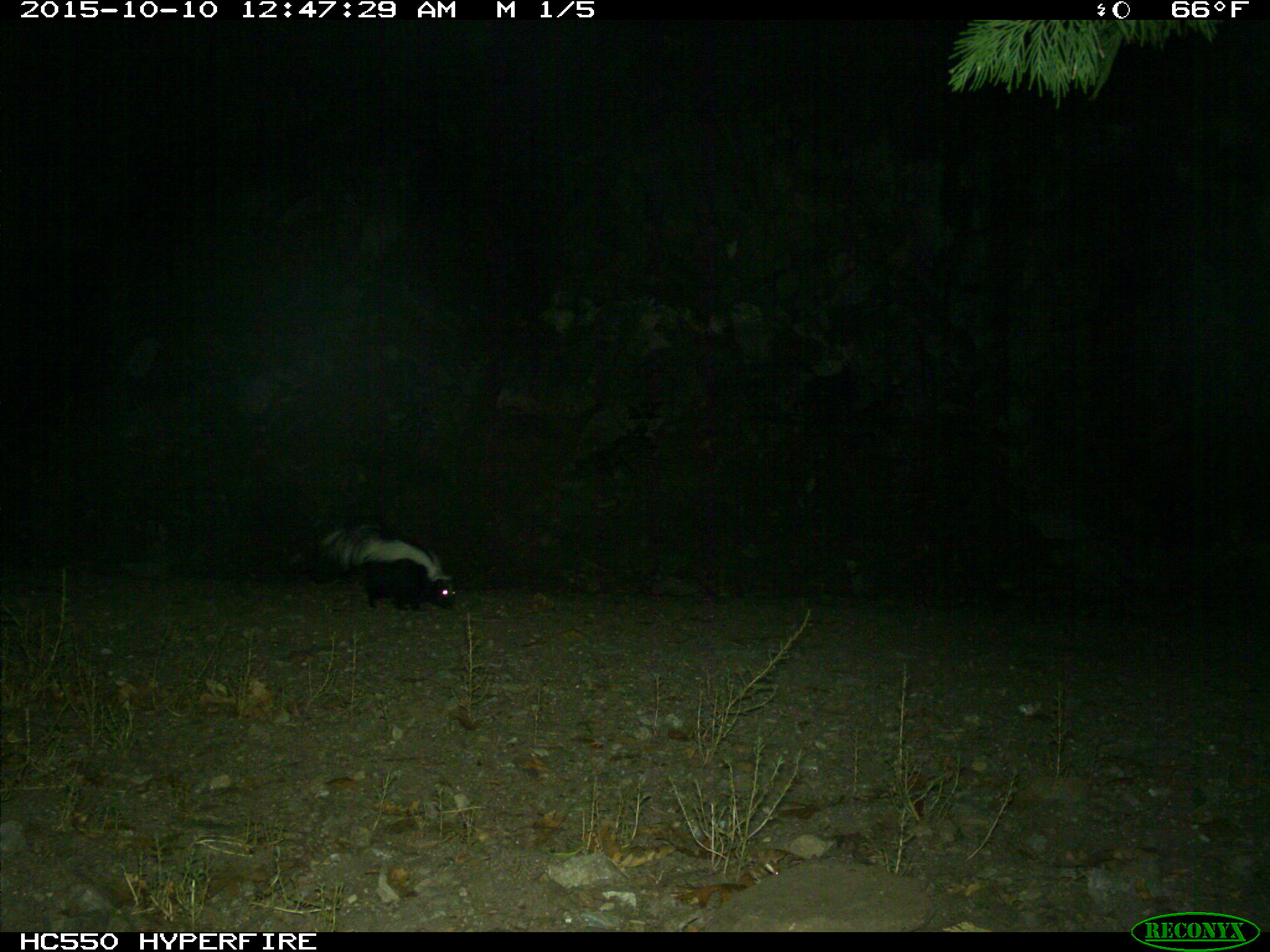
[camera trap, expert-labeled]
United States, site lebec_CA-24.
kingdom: Animalia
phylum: Chordata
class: Mammalia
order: Carnivora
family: Mephitidae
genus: Mephitis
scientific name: Mephitis mephitis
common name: striped skunk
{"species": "Mephitis mephitis (striped skunk)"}